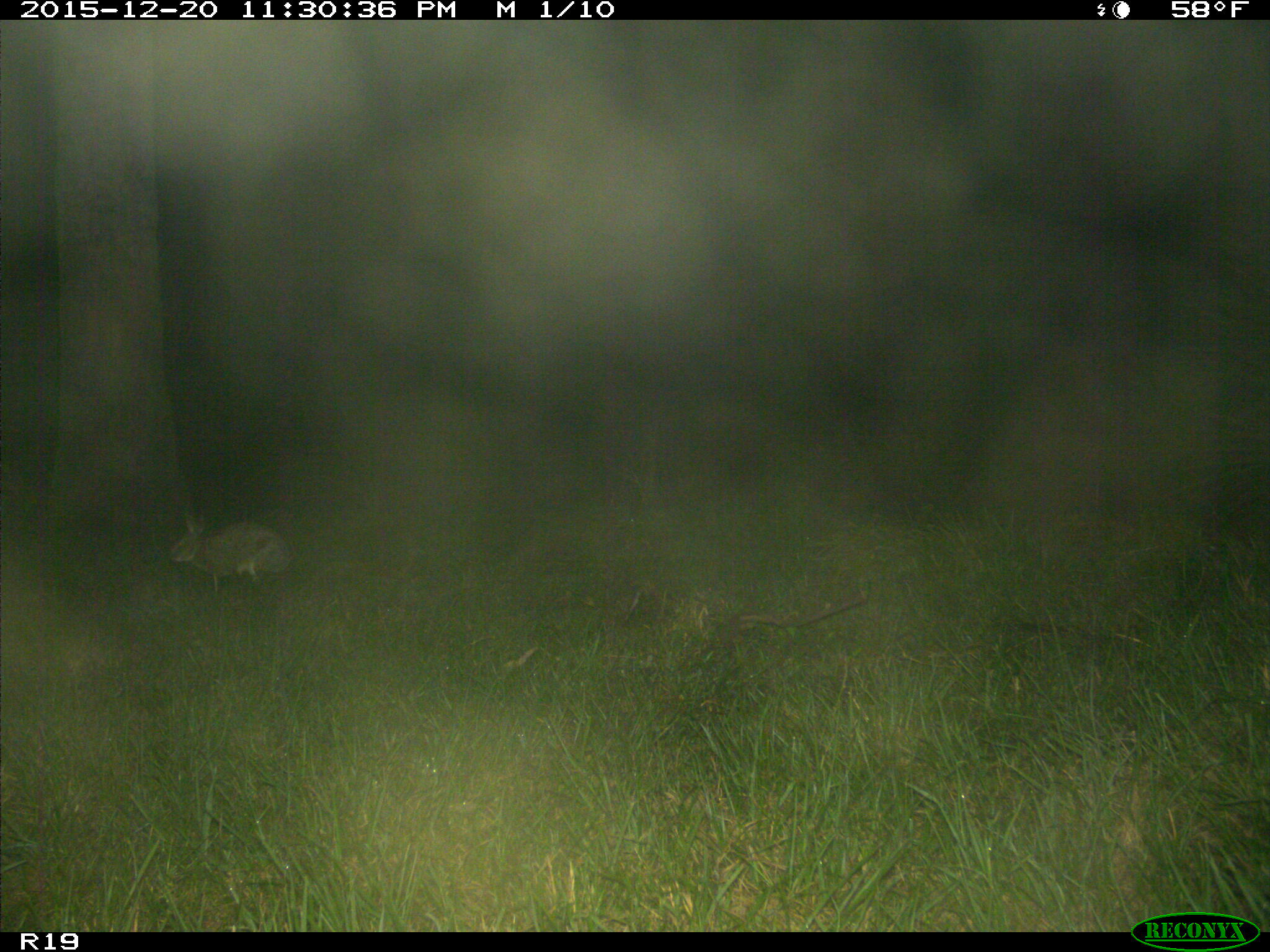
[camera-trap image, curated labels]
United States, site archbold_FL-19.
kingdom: Animalia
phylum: Chordata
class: Mammalia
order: Lagomorpha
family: Leporidae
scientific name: Leporidae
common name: rabbits and hares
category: unidentified rabbit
Unidentified rabbit (rabbits and hares) (Leporidae).